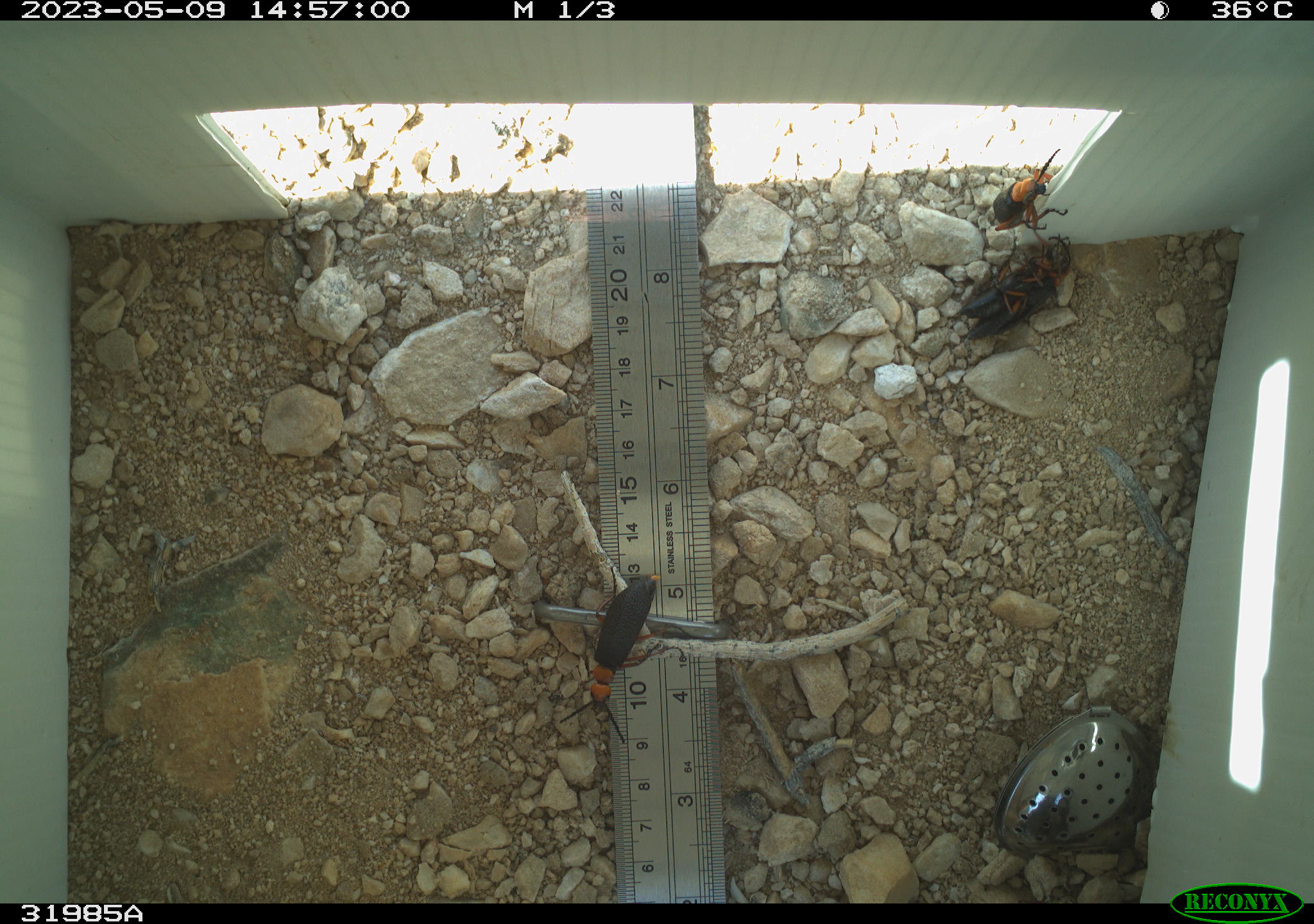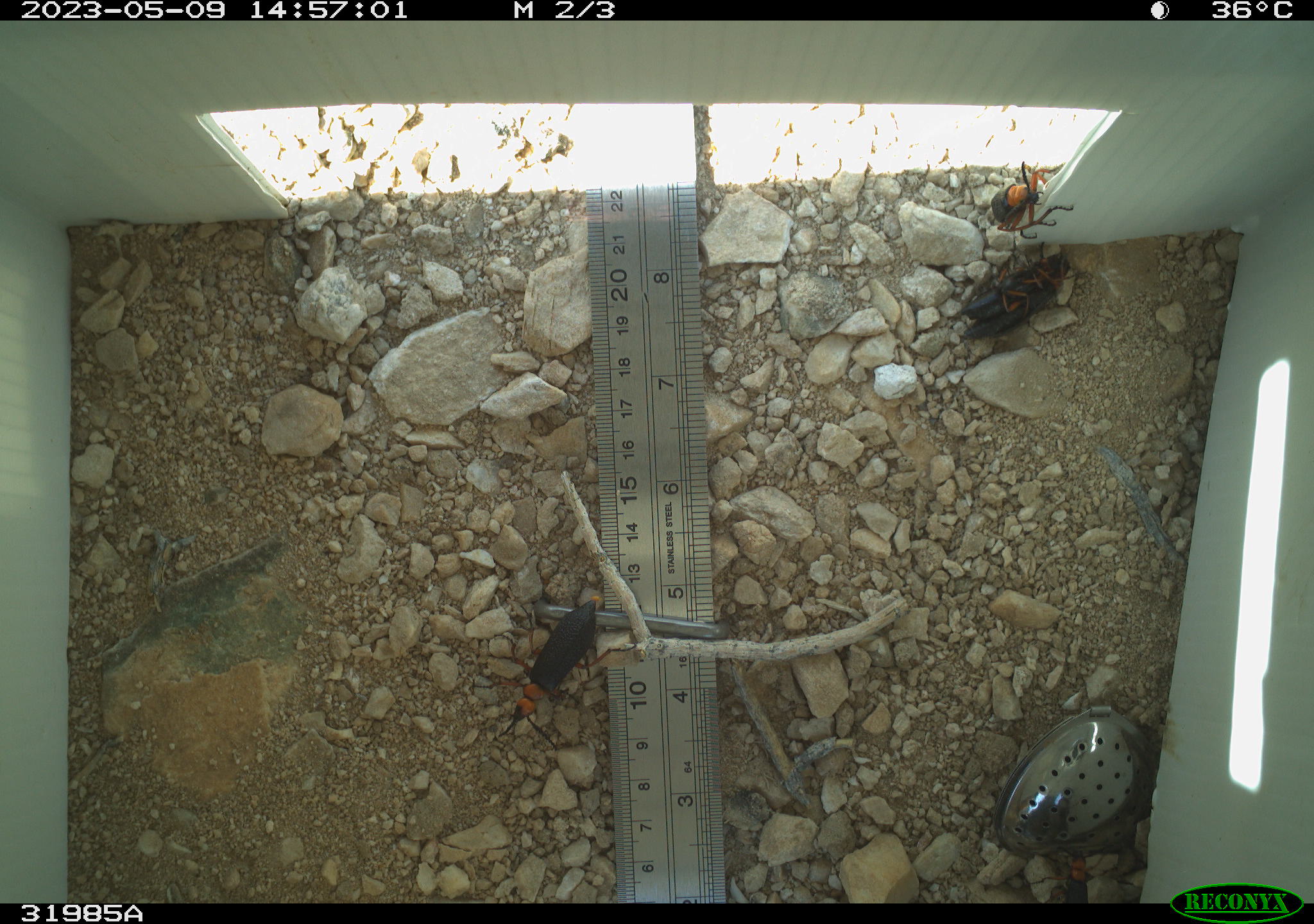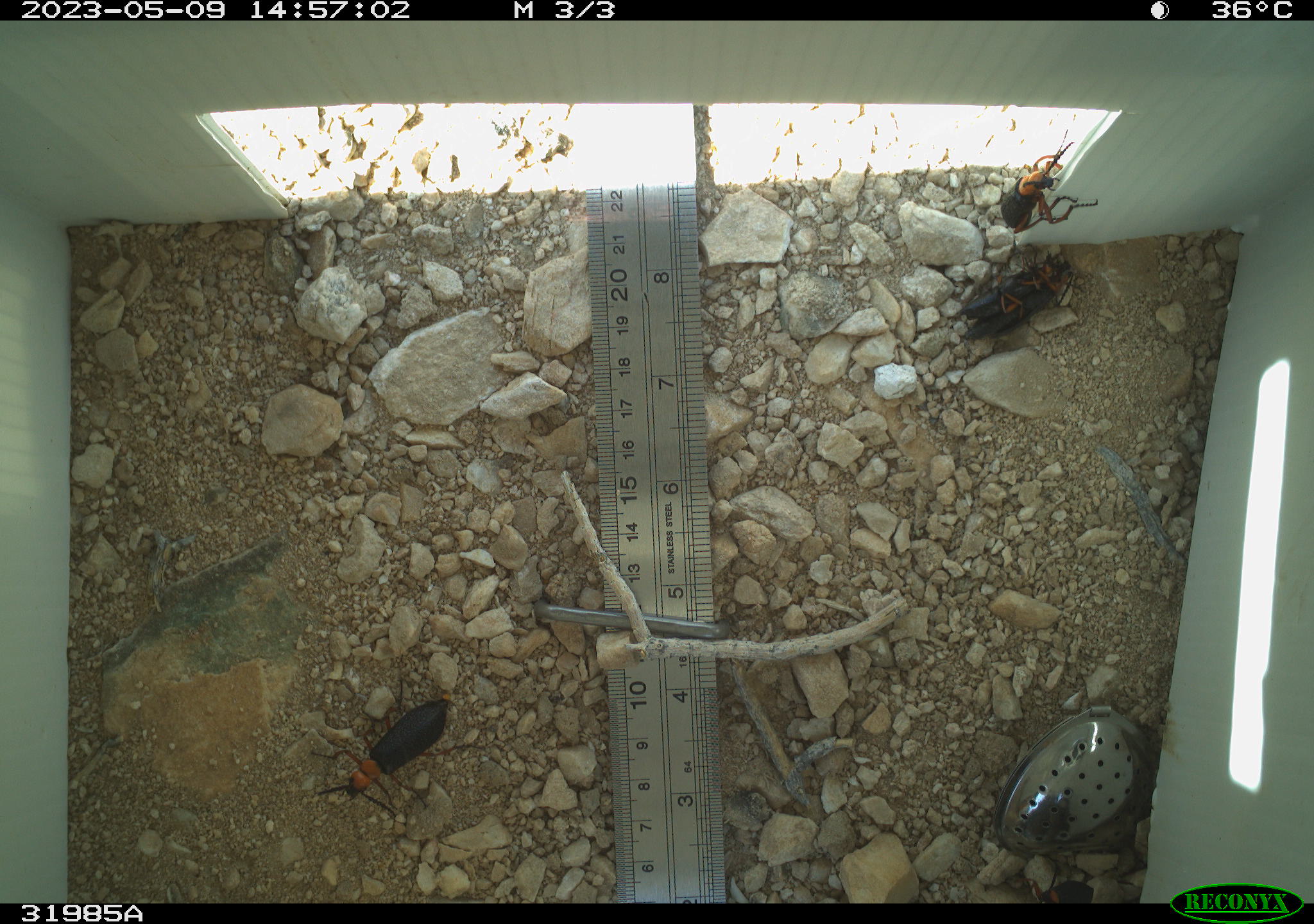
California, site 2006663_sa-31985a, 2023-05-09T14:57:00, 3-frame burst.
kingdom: Animalia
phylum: Arthropoda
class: Insecta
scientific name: Insecta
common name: insect